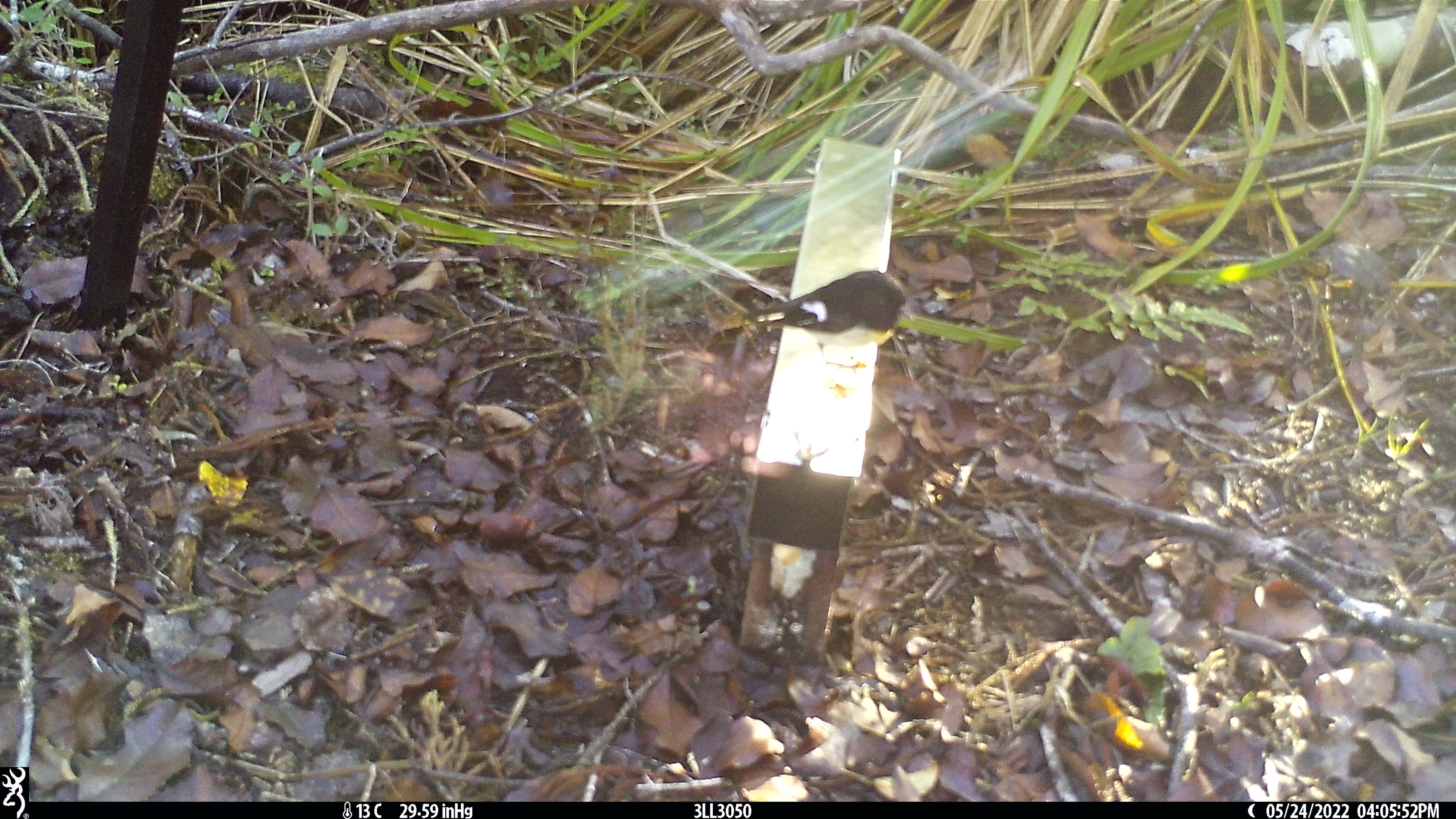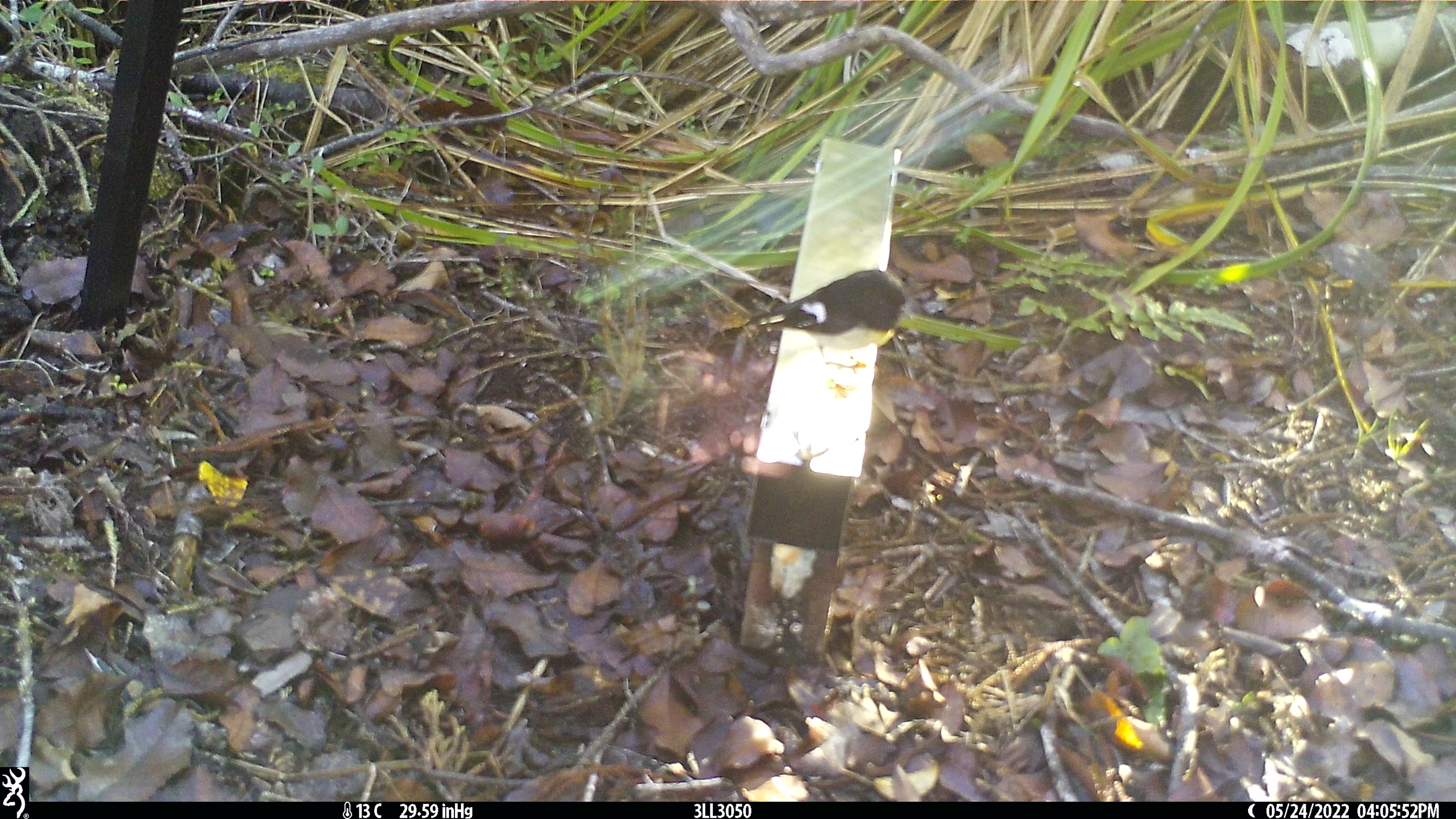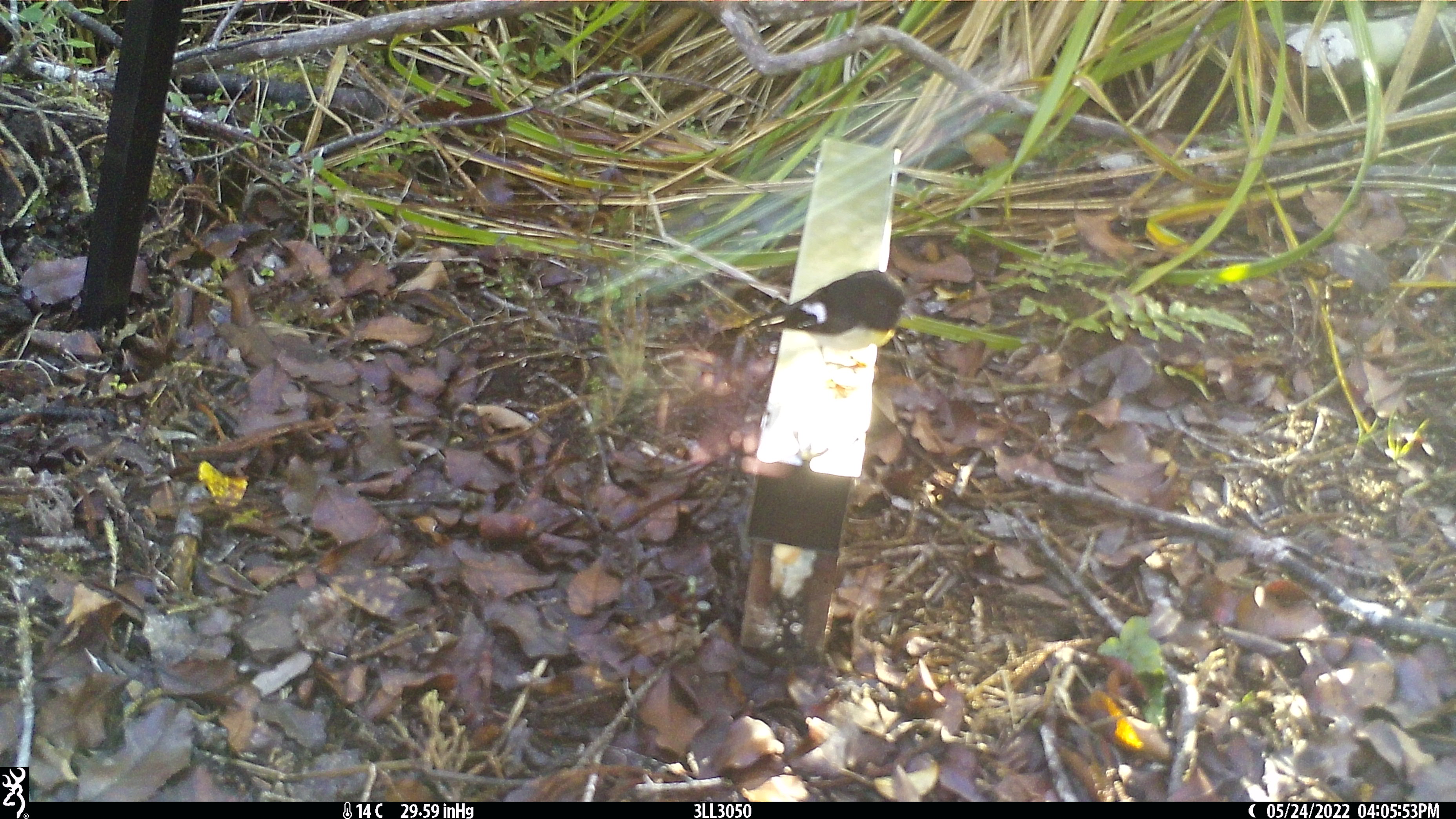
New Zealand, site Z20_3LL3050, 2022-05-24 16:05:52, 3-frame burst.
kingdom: Animalia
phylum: Chordata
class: Aves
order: Passeriformes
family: Petroicidae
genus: Petroica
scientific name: Petroica macrocephala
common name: tomtit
Tomtit (Petroica macrocephala).